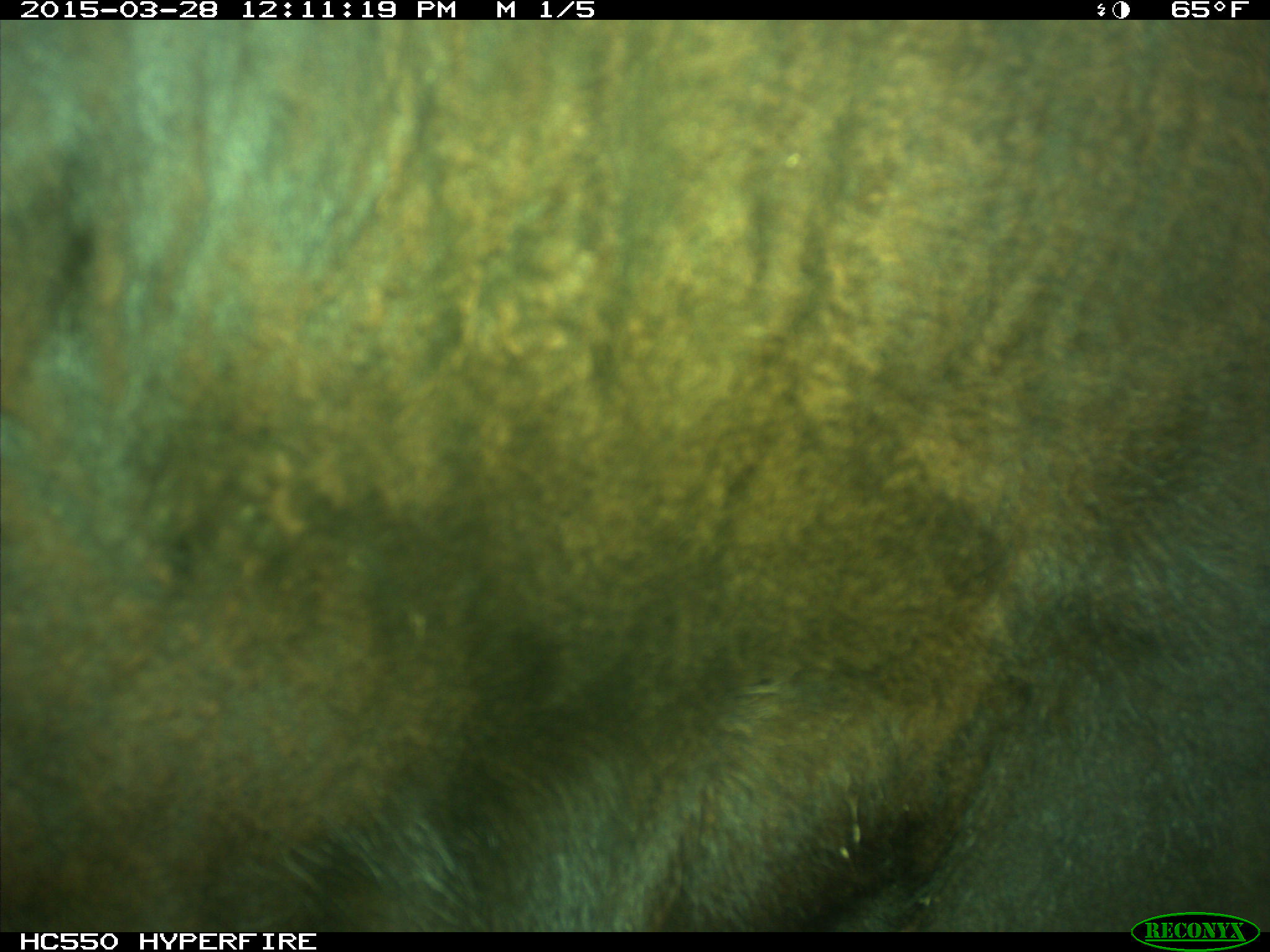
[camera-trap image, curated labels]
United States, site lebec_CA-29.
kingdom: Animalia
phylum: Chordata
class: Mammalia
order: Artiodactyla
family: Bovidae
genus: Bos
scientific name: Bos taurus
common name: domestic cow